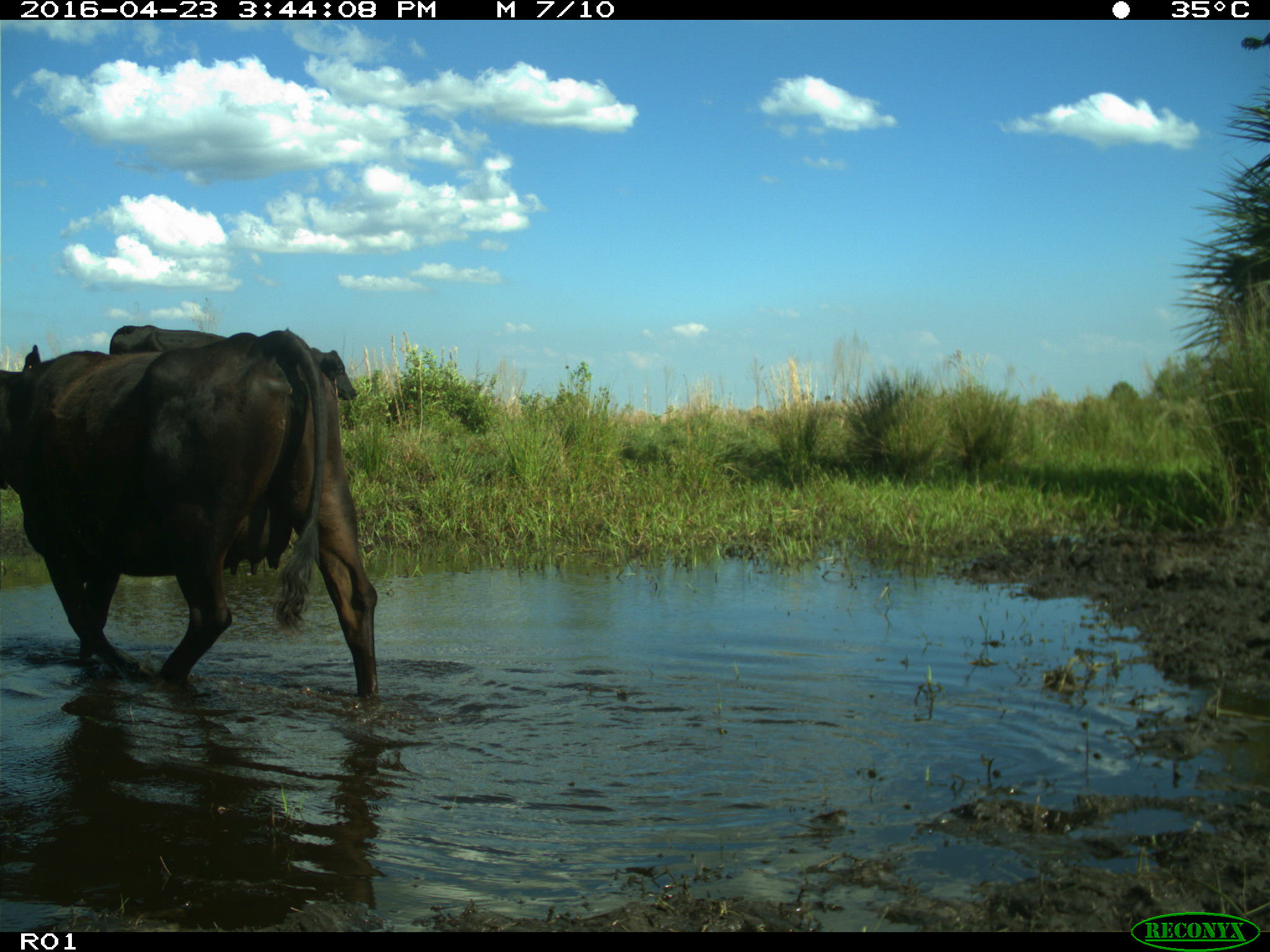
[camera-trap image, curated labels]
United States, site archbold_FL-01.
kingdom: Animalia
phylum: Chordata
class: Mammalia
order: Artiodactyla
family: Bovidae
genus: Bos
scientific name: Bos taurus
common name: domestic cow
Bos taurus (domestic cow).